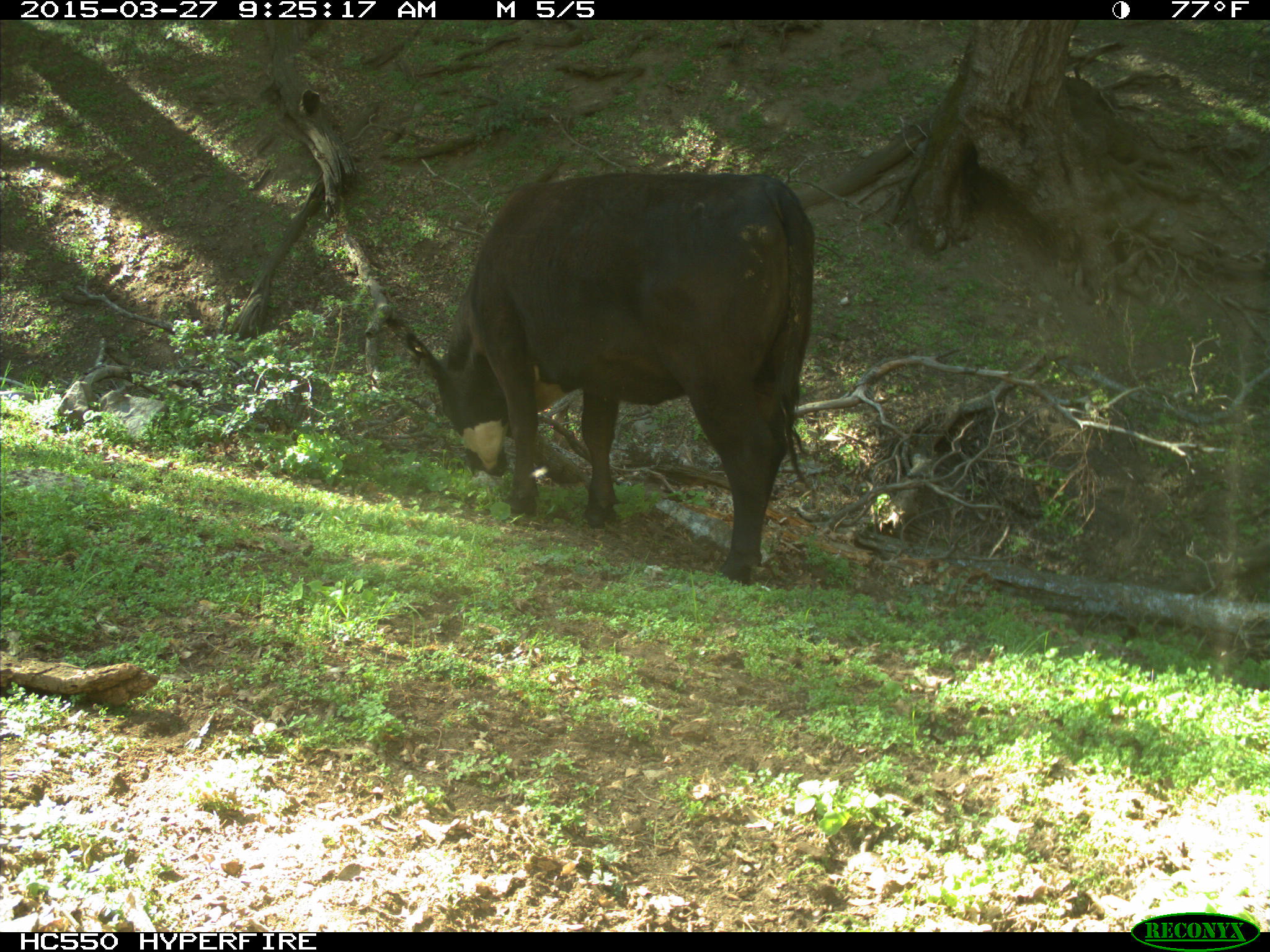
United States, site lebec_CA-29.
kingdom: Animalia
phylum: Chordata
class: Mammalia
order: Artiodactyla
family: Bovidae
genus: Bos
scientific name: Bos taurus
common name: domestic cow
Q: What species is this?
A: Bos taurus (domestic cow).